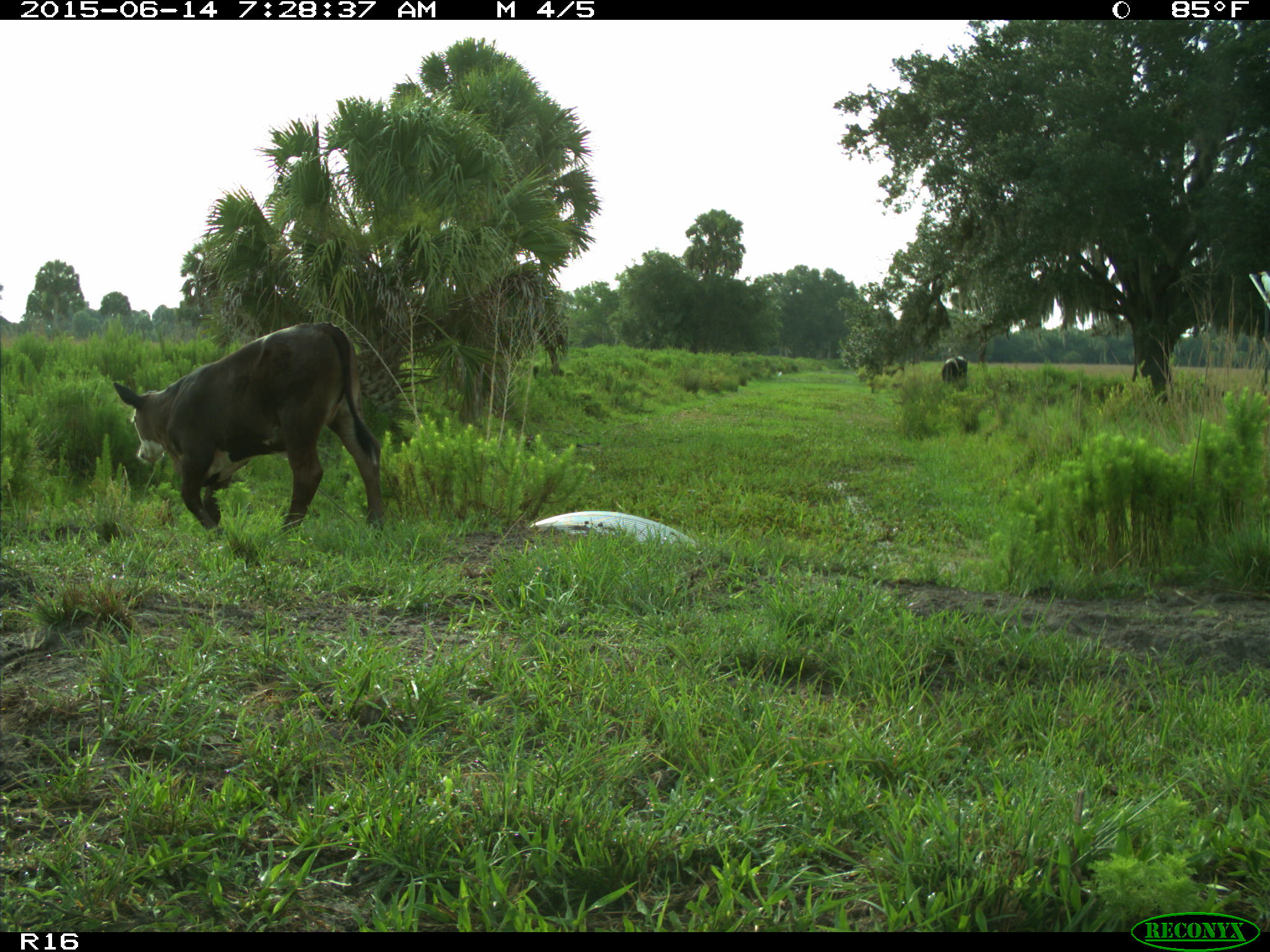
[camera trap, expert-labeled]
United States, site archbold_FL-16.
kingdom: Animalia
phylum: Chordata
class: Mammalia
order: Artiodactyla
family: Bovidae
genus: Bos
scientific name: Bos taurus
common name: domestic cow